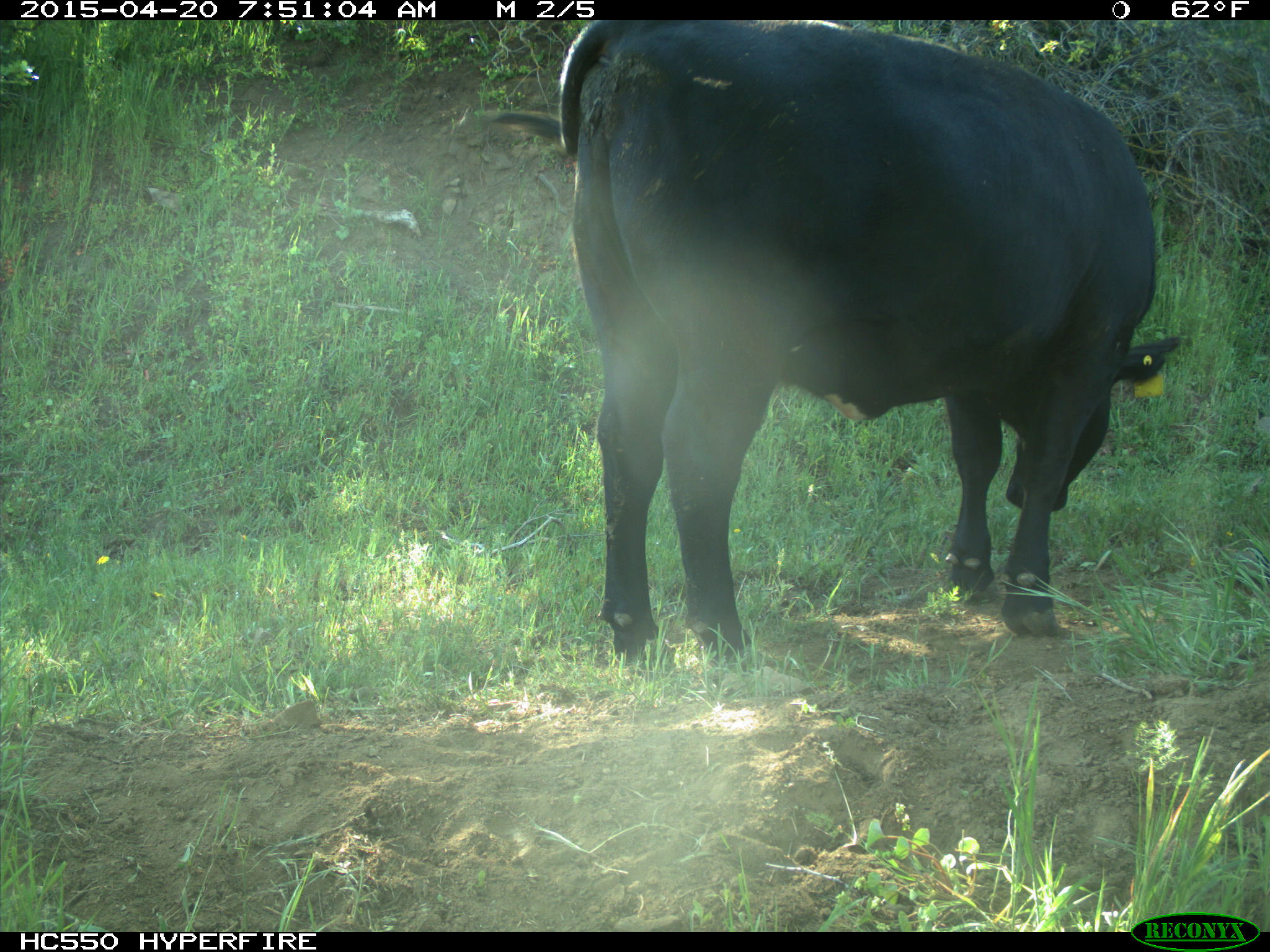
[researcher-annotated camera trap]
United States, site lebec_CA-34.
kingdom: Animalia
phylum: Chordata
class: Mammalia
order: Artiodactyla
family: Bovidae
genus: Bos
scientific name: Bos taurus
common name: domestic cow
Bos taurus (domestic cow).